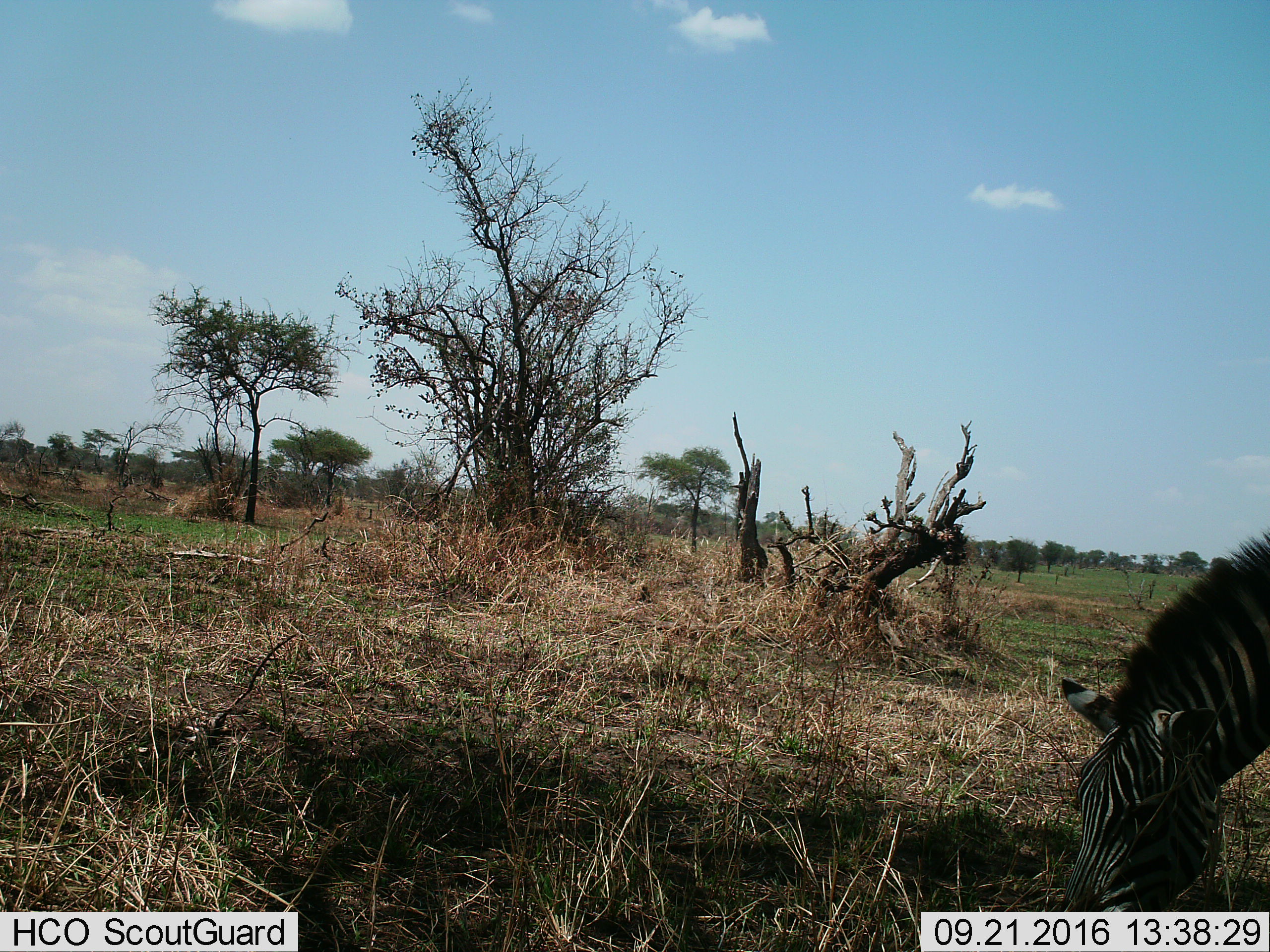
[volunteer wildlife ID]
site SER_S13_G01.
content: unidentified animal